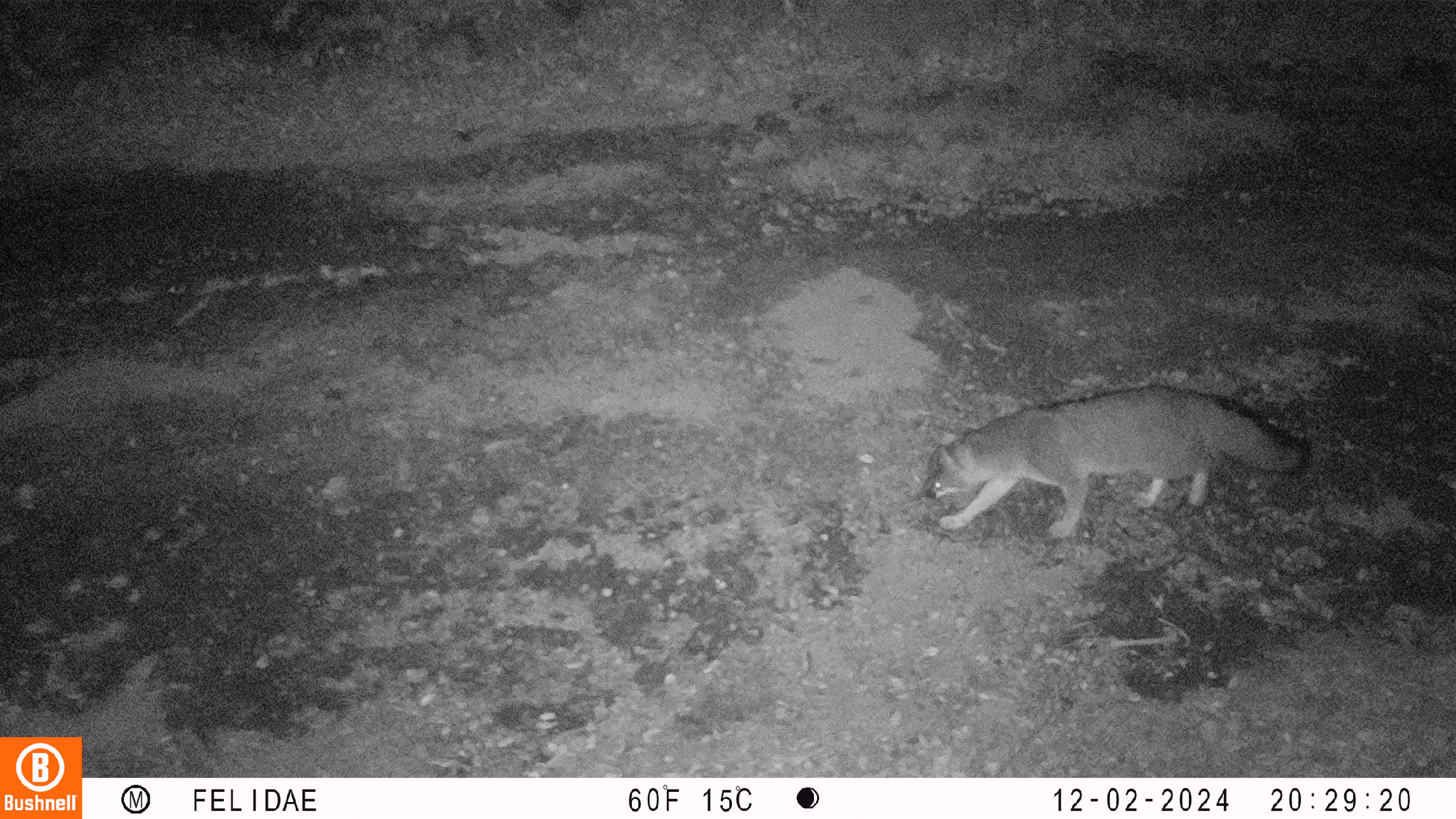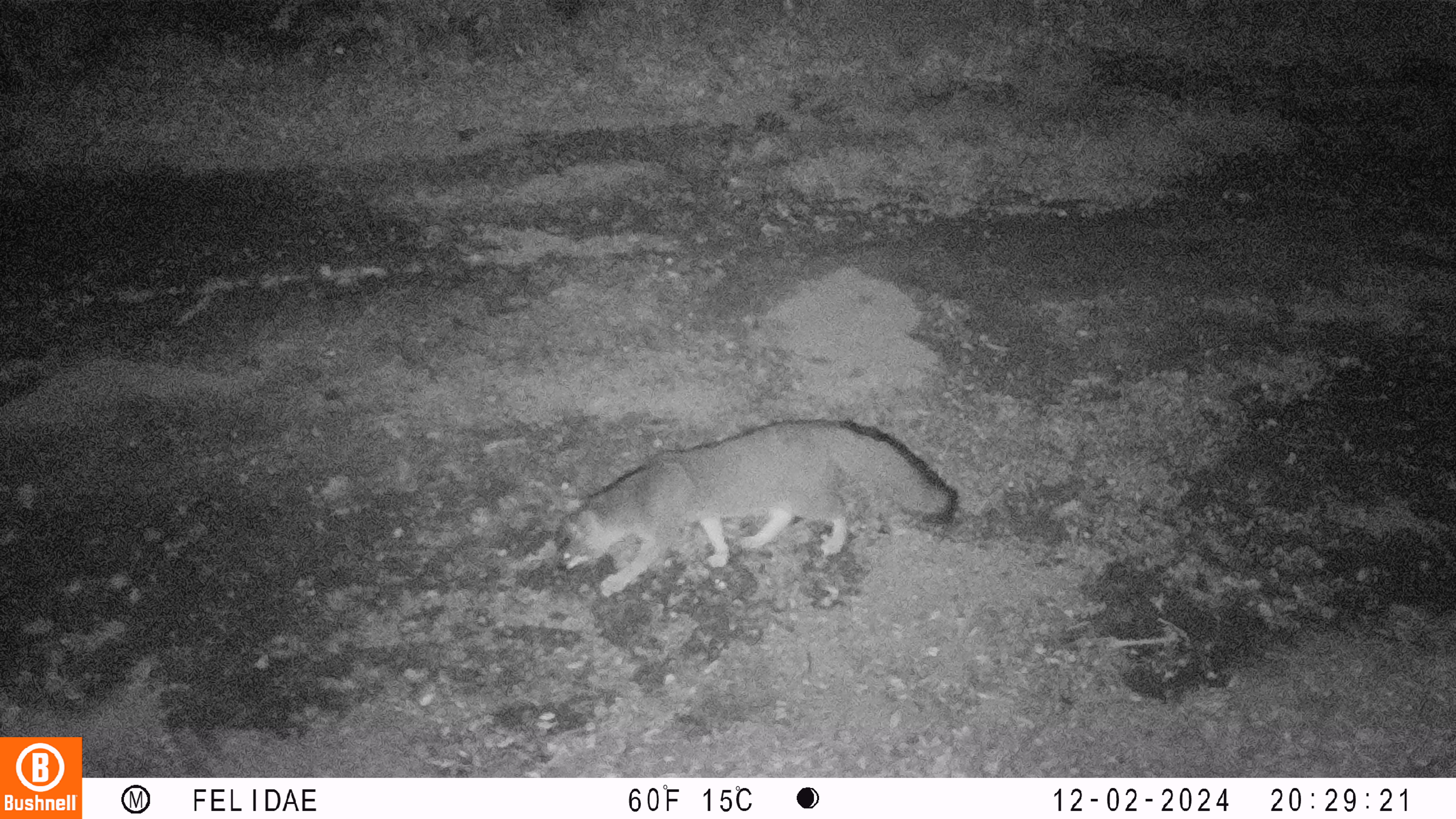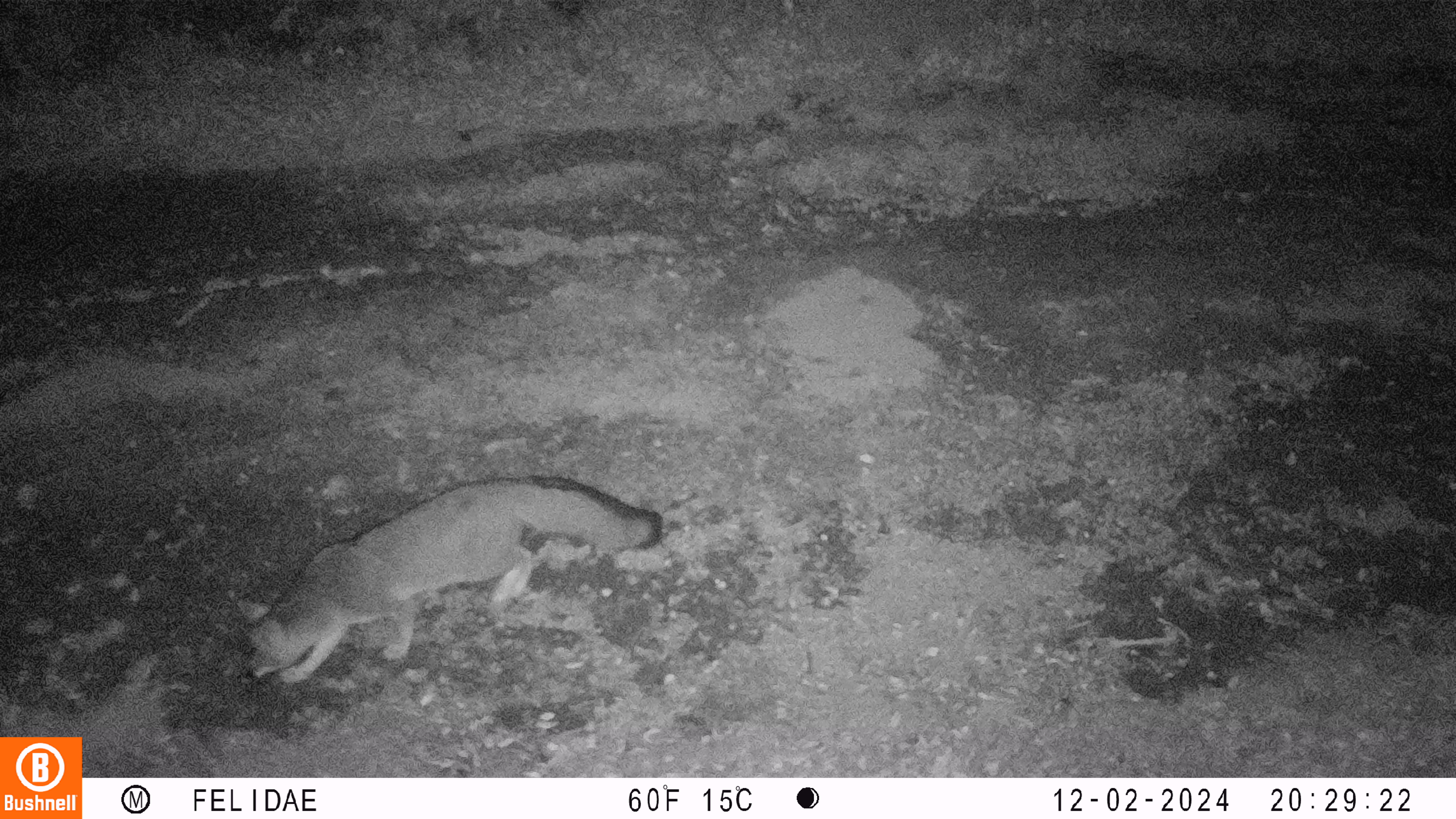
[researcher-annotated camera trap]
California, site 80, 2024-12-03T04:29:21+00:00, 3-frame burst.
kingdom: Animalia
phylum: Chordata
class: Mammalia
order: Carnivora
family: Canidae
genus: Urocyon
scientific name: Urocyon cinereoargenteus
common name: gray fox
Gray fox (Urocyon cinereoargenteus).